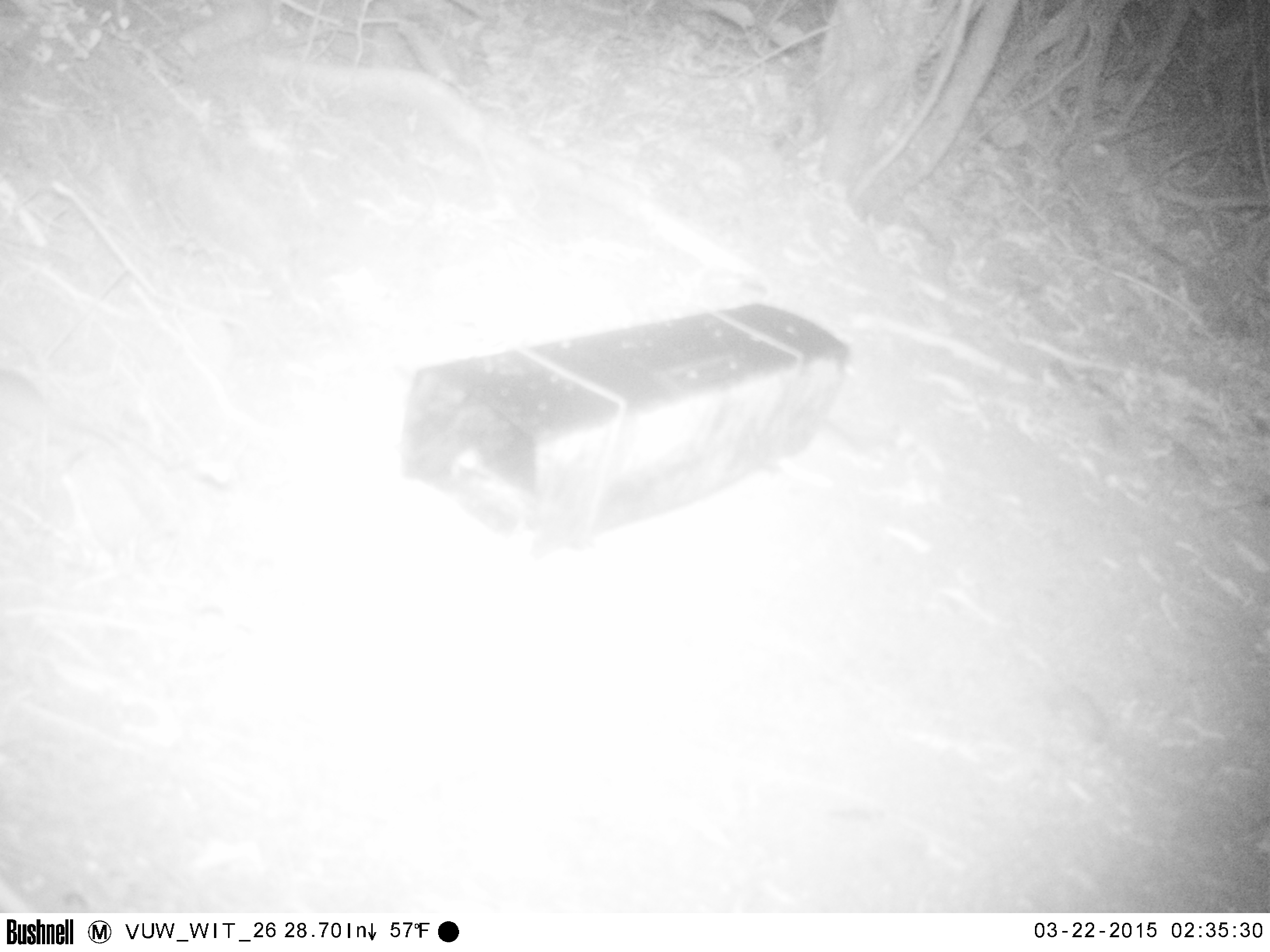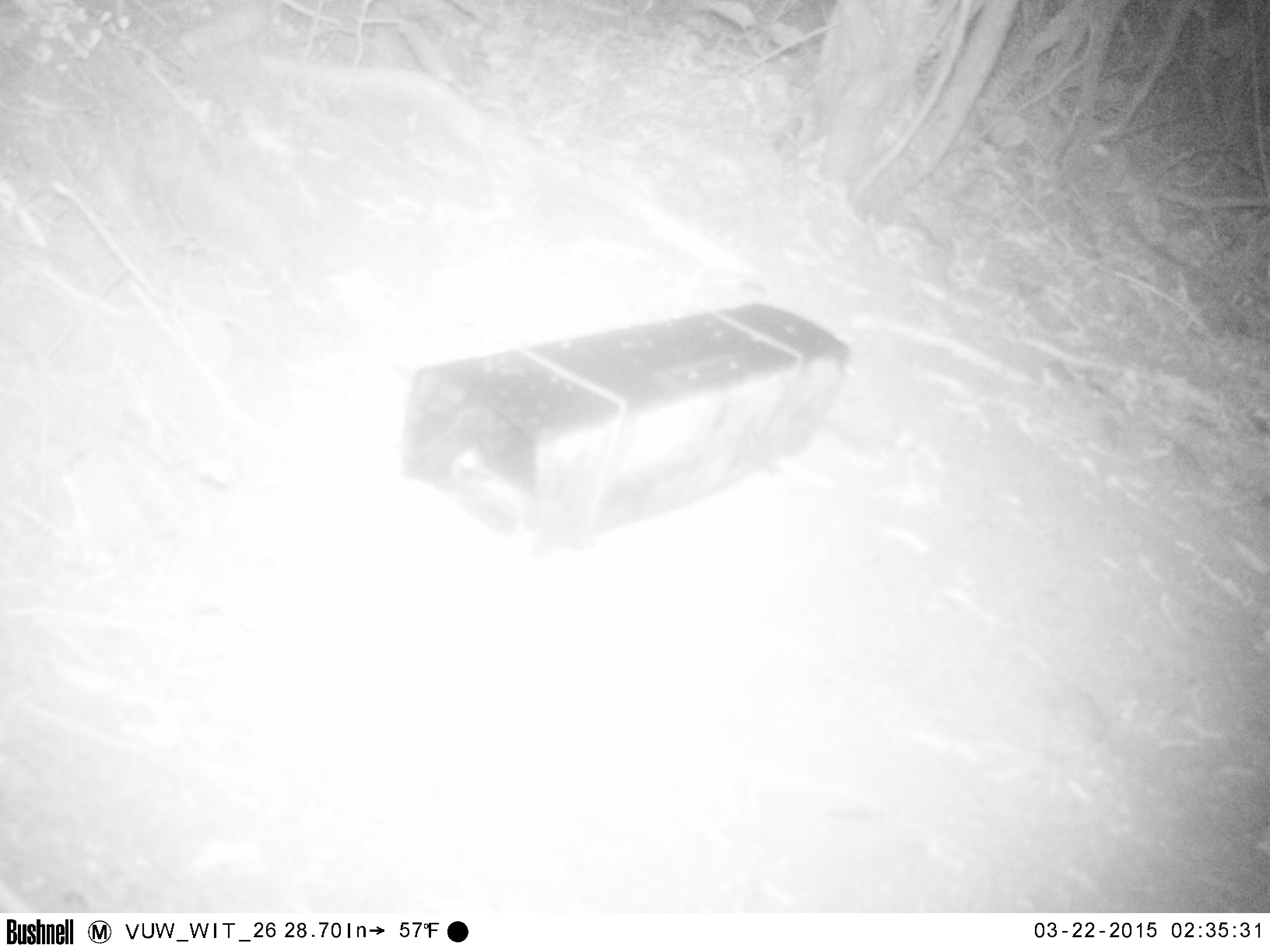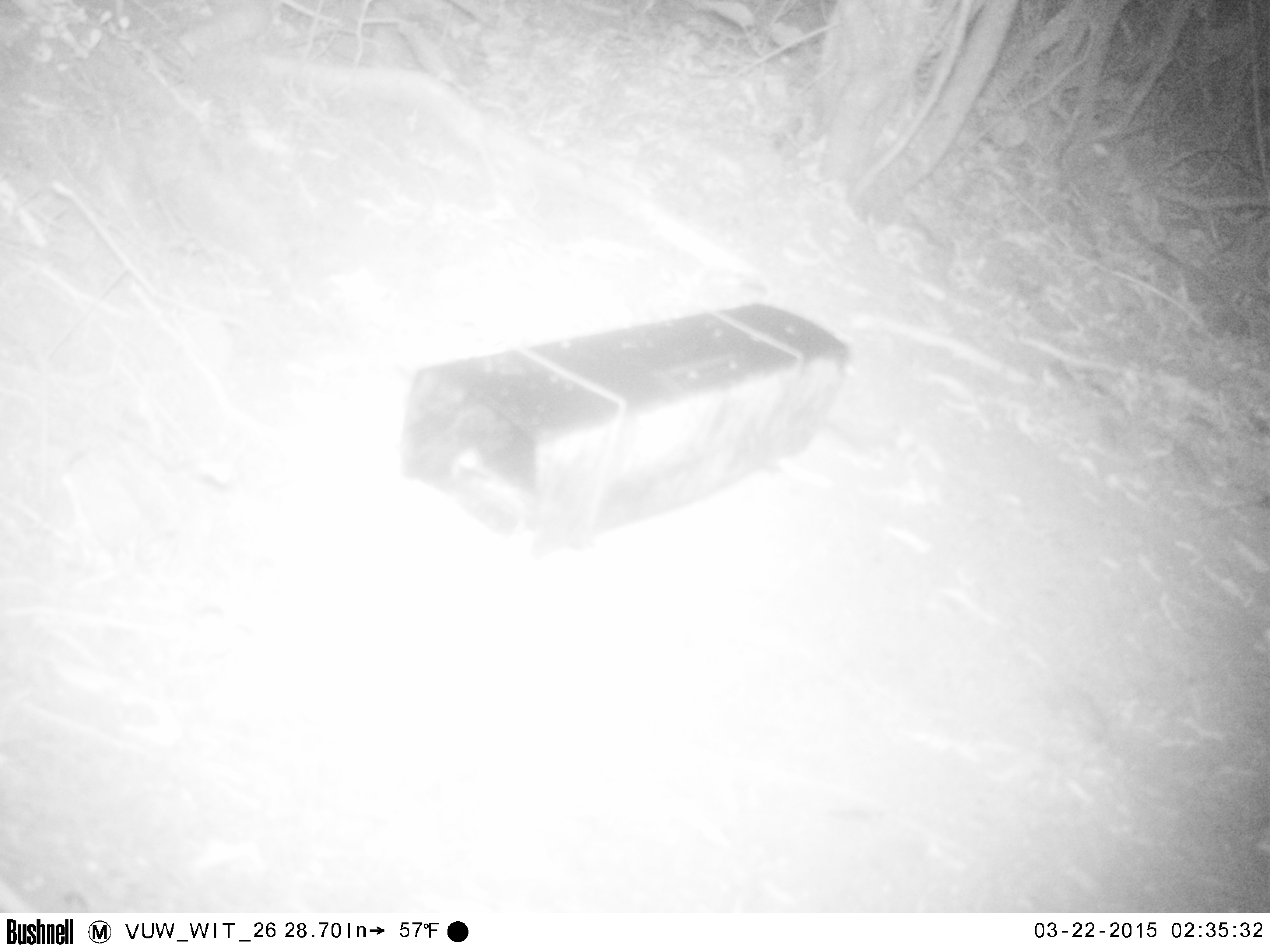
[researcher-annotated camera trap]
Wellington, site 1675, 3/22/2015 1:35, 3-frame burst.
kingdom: Animalia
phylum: Chordata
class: Mammalia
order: Rodentia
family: Muridae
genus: Mus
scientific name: Mus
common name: mouse